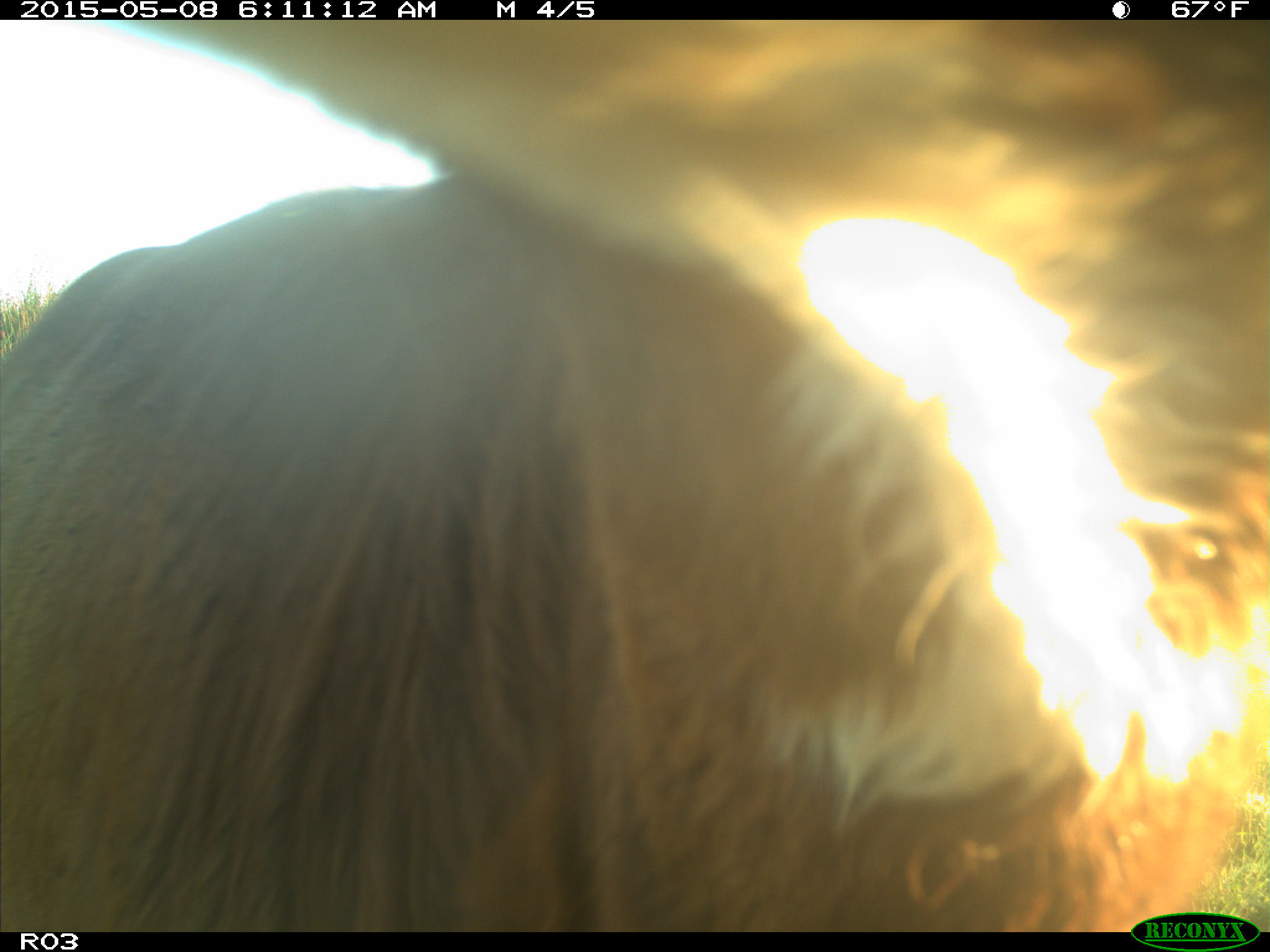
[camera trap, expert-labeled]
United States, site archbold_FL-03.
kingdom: Animalia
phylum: Chordata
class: Mammalia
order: Artiodactyla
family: Bovidae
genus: Bos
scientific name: Bos taurus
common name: domestic cow